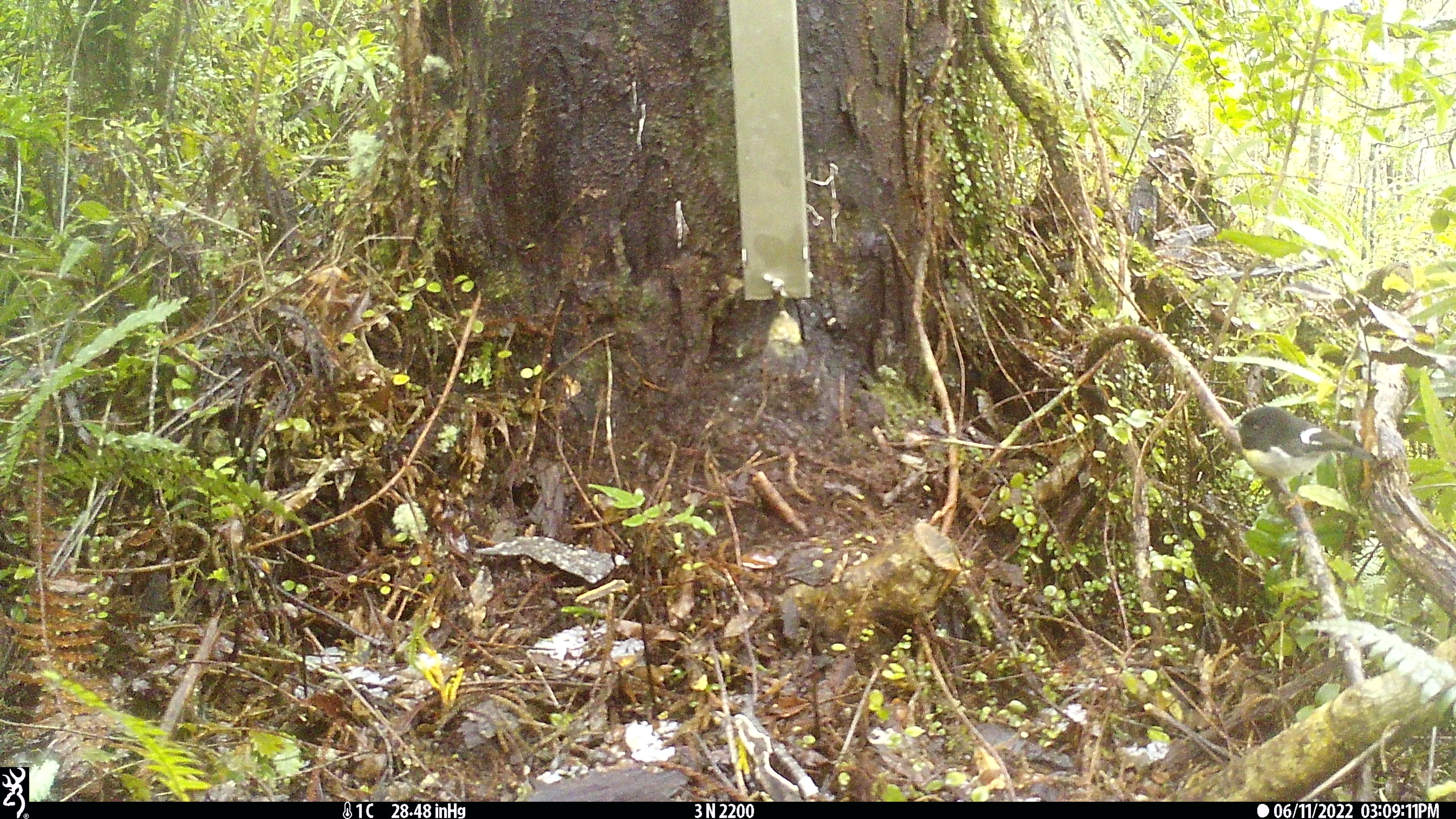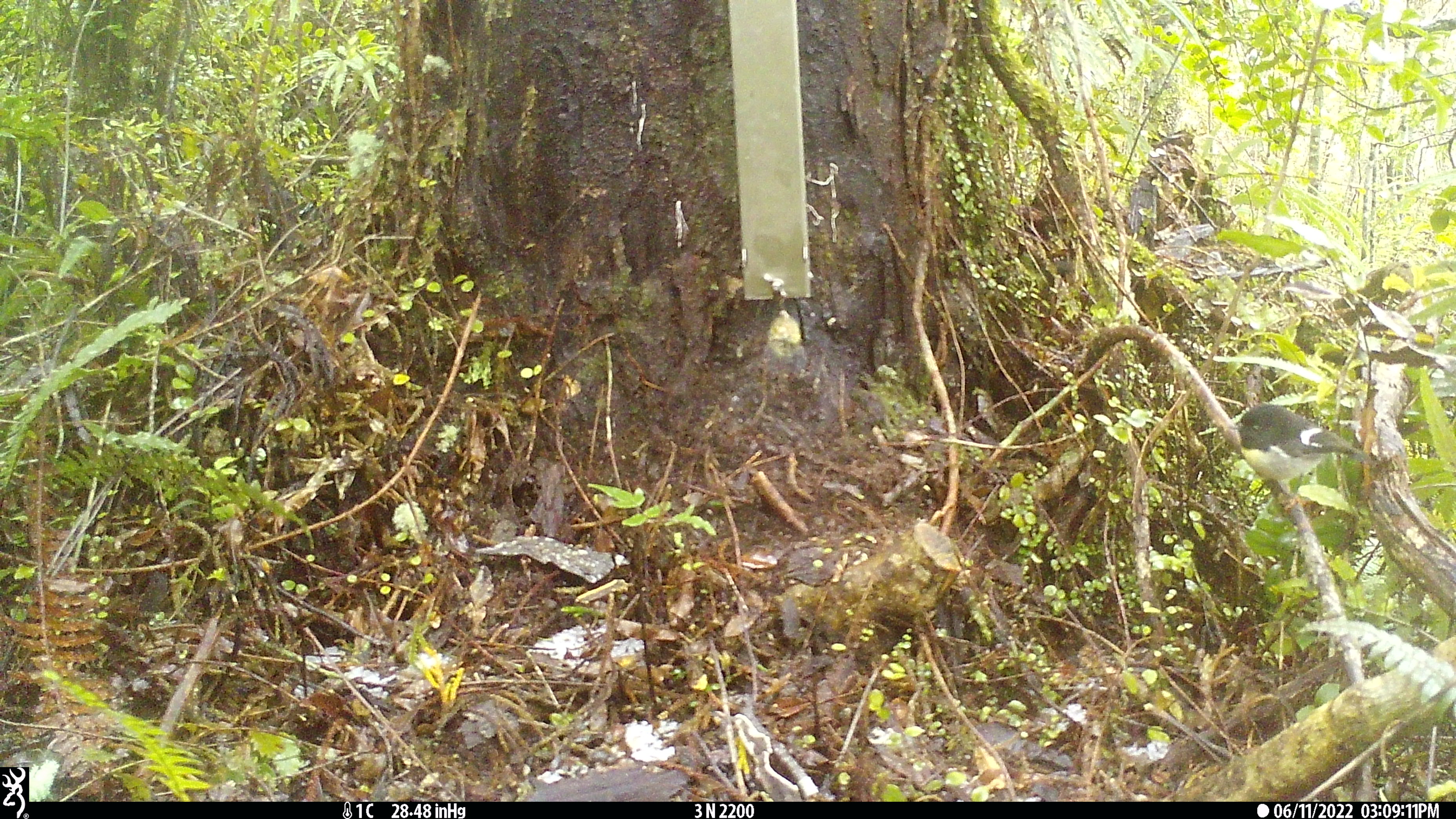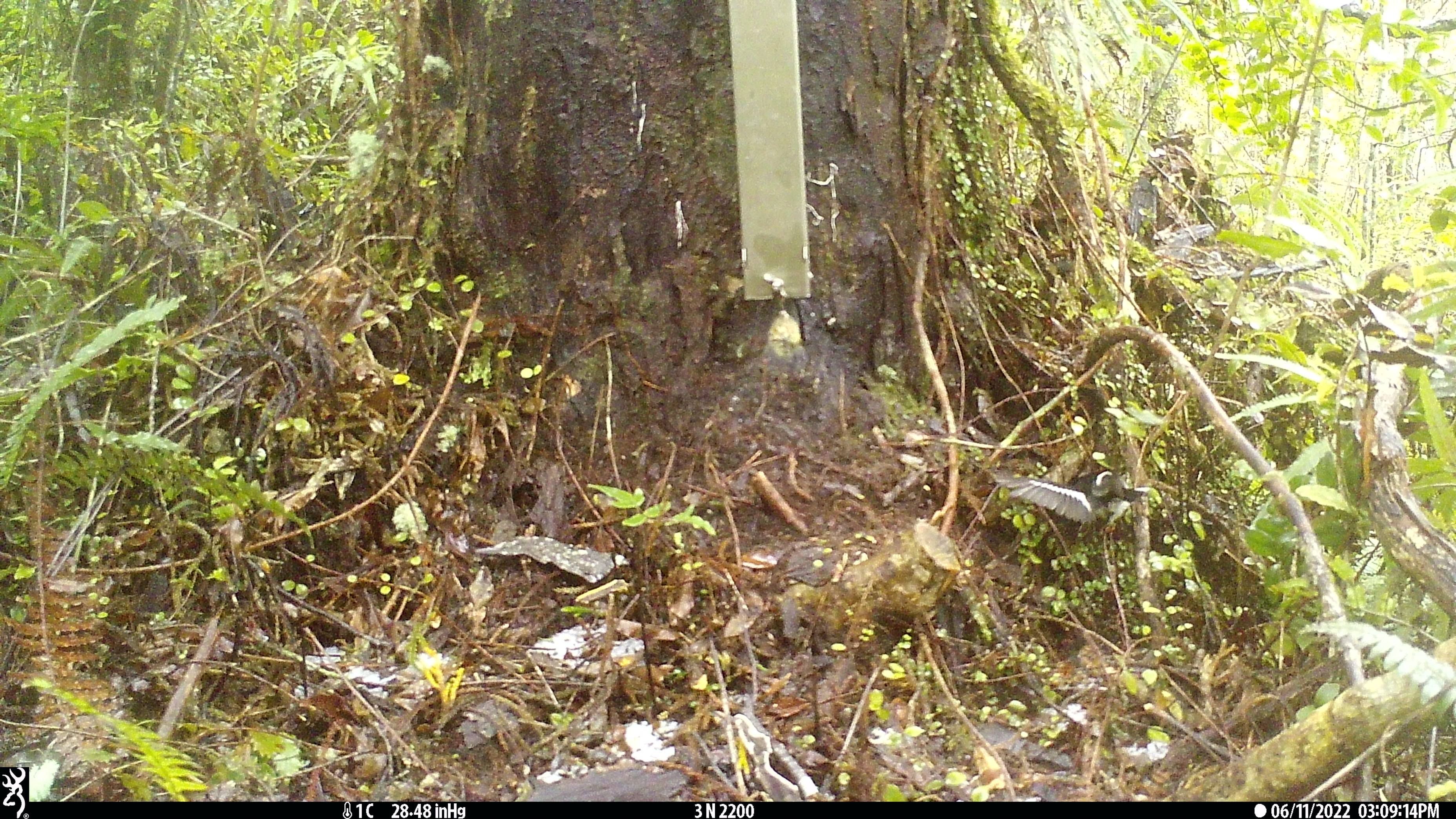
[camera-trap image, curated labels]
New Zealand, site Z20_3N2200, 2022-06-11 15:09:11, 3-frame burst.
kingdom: Animalia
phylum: Chordata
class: Aves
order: Passeriformes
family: Petroicidae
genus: Petroica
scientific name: Petroica macrocephala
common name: tomtit